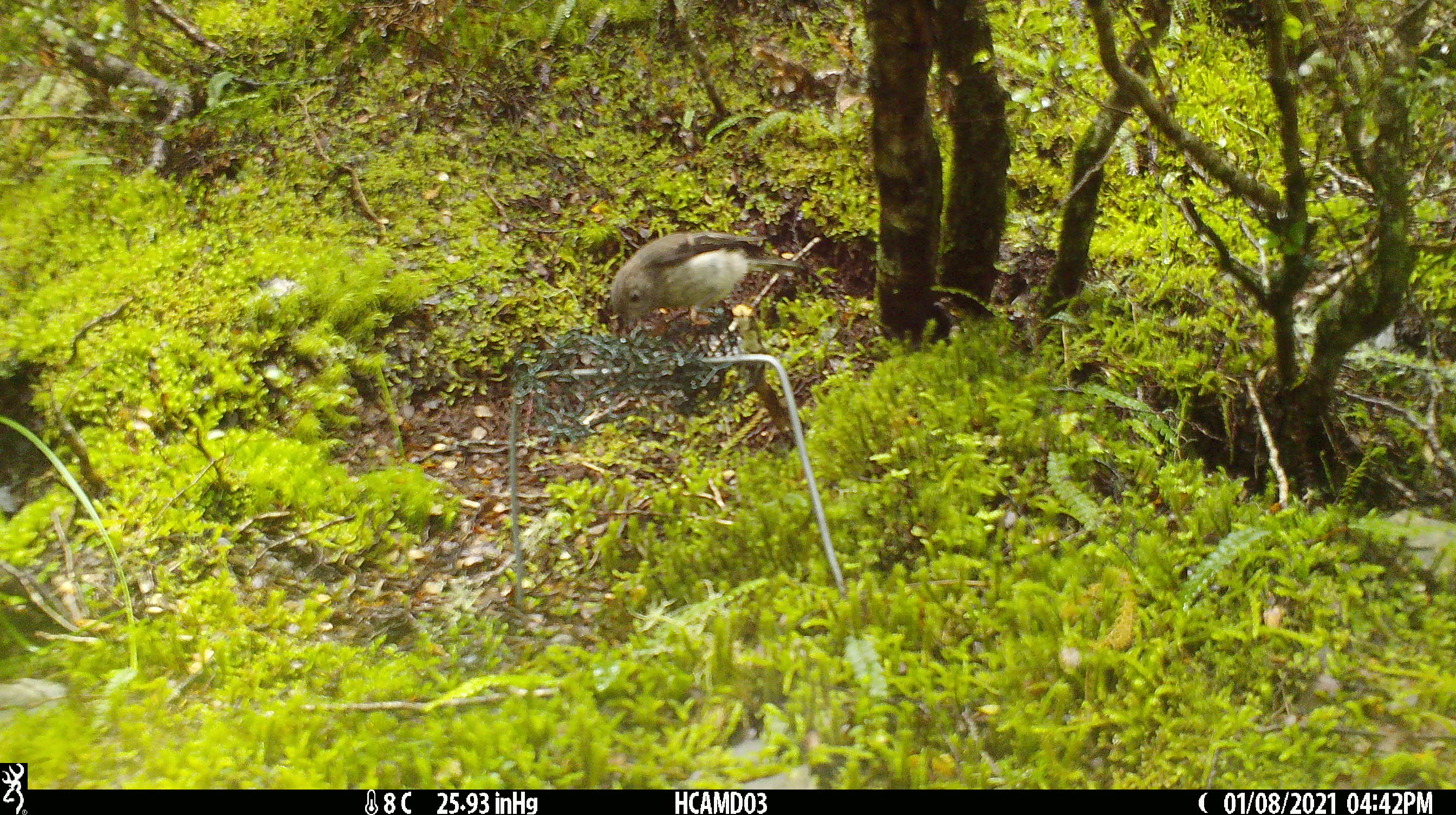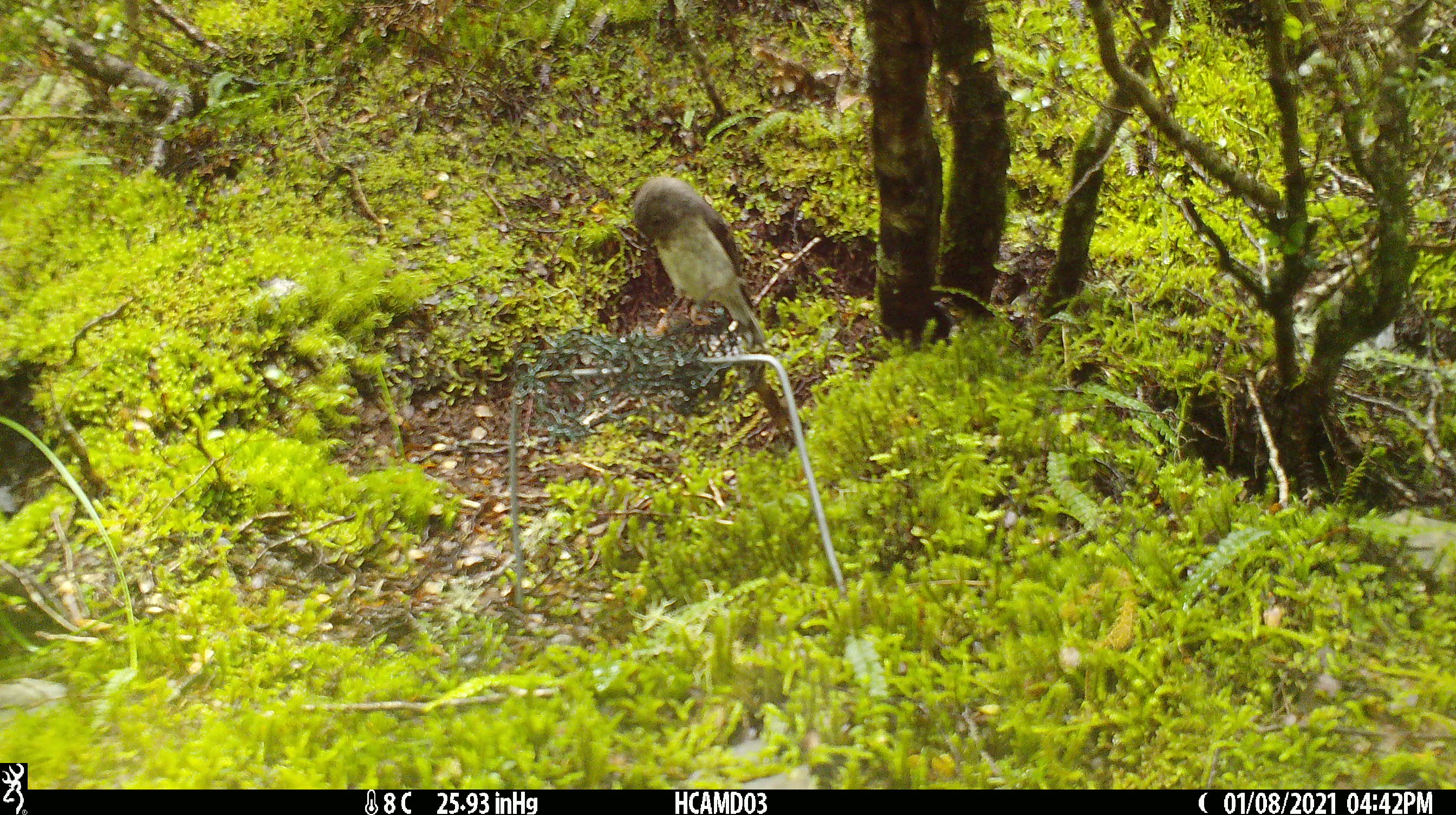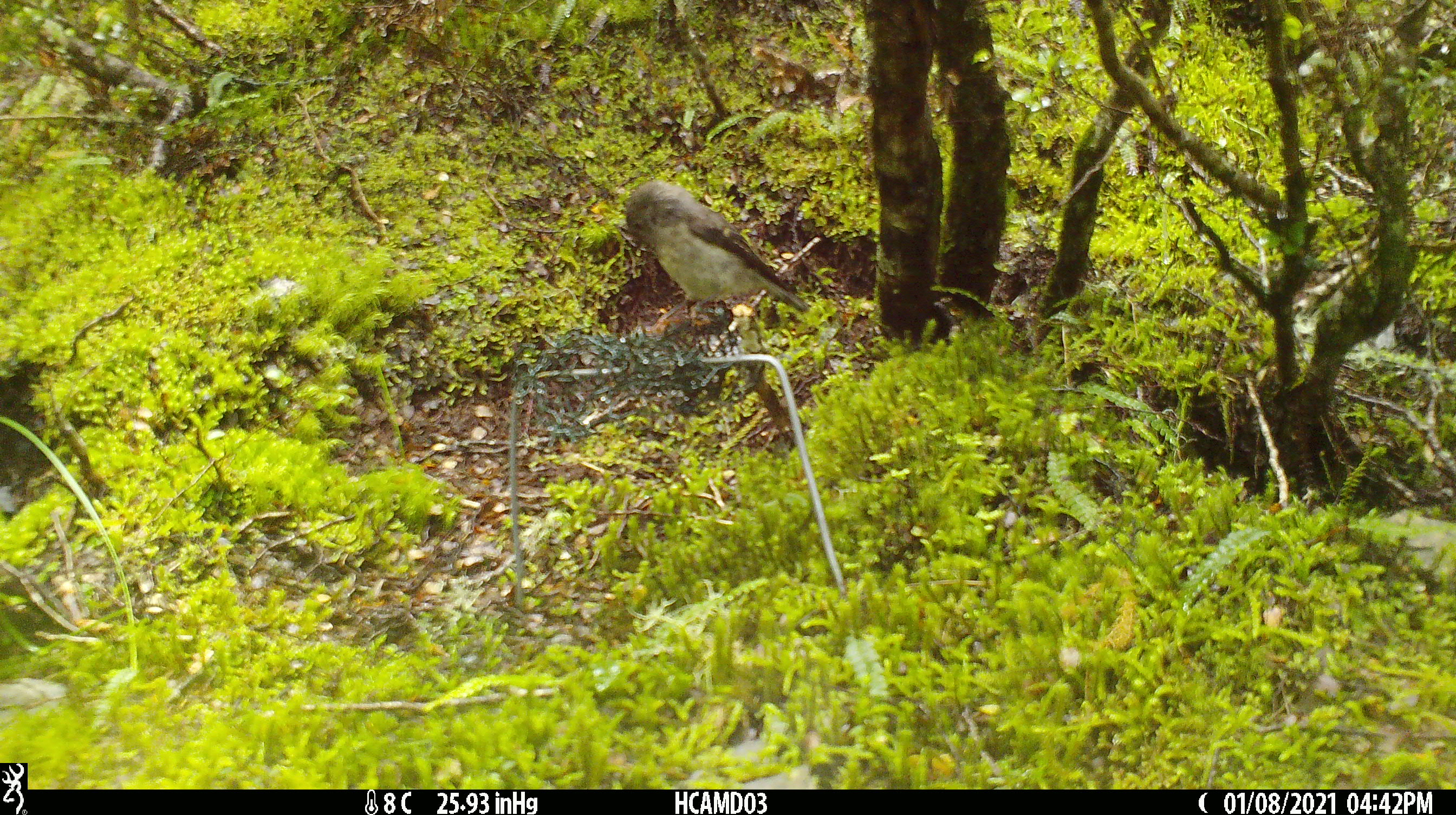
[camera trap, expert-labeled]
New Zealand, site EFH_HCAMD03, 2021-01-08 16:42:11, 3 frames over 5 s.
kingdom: Animalia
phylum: Chordata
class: Aves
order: Passeriformes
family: Petroicidae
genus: Petroica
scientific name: Petroica macrocephala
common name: tomtit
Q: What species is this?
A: Tomtit (Petroica macrocephala).